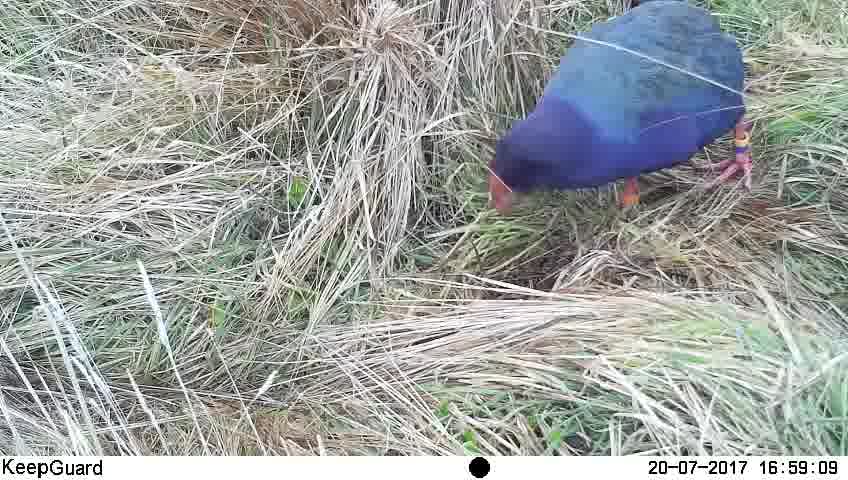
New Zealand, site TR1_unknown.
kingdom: Animalia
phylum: Chordata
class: Aves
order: Gruiformes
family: Rallidae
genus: Porphyrio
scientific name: Porphyrio mantelli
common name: takahe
Takahe (Porphyrio mantelli).